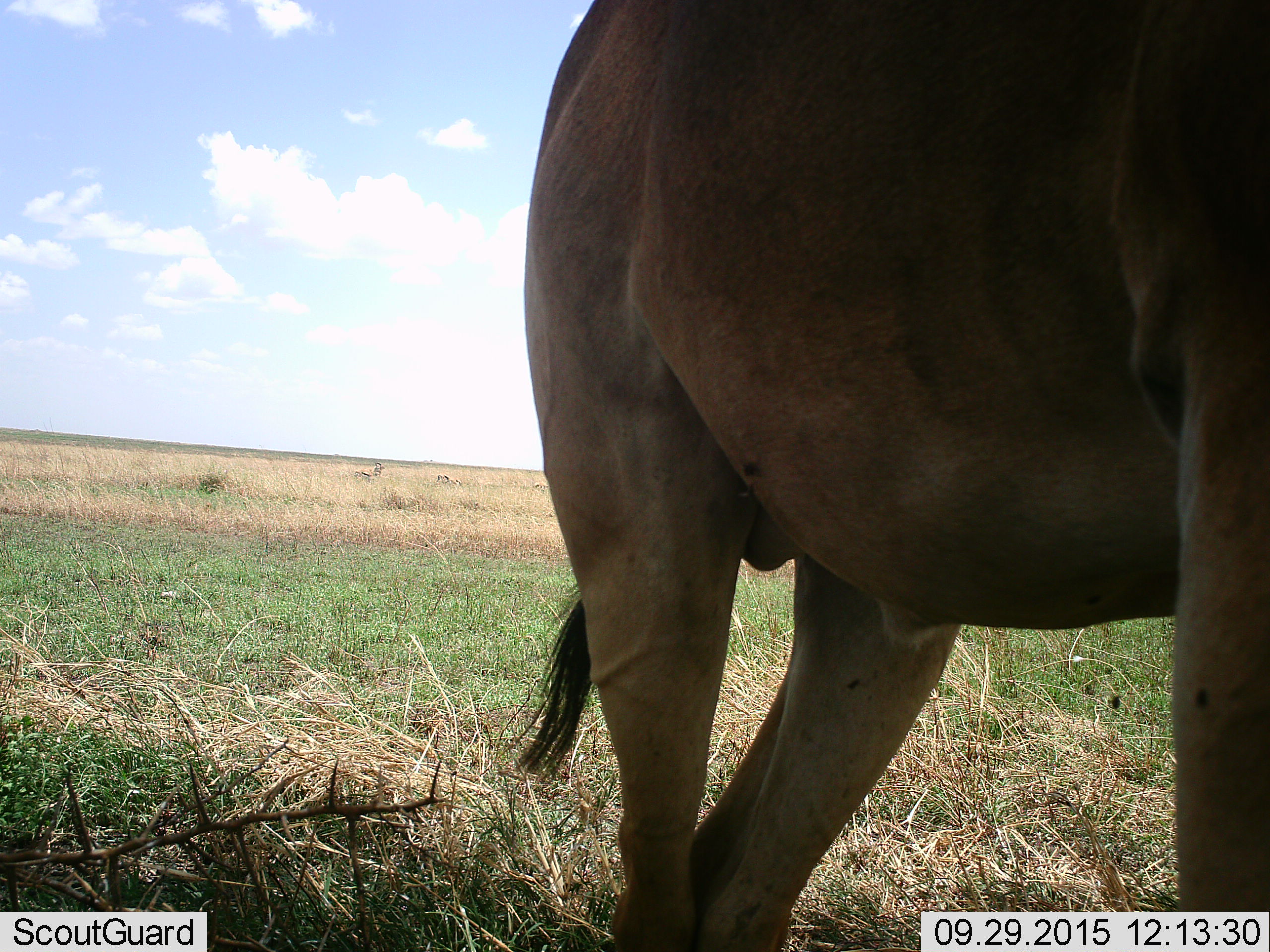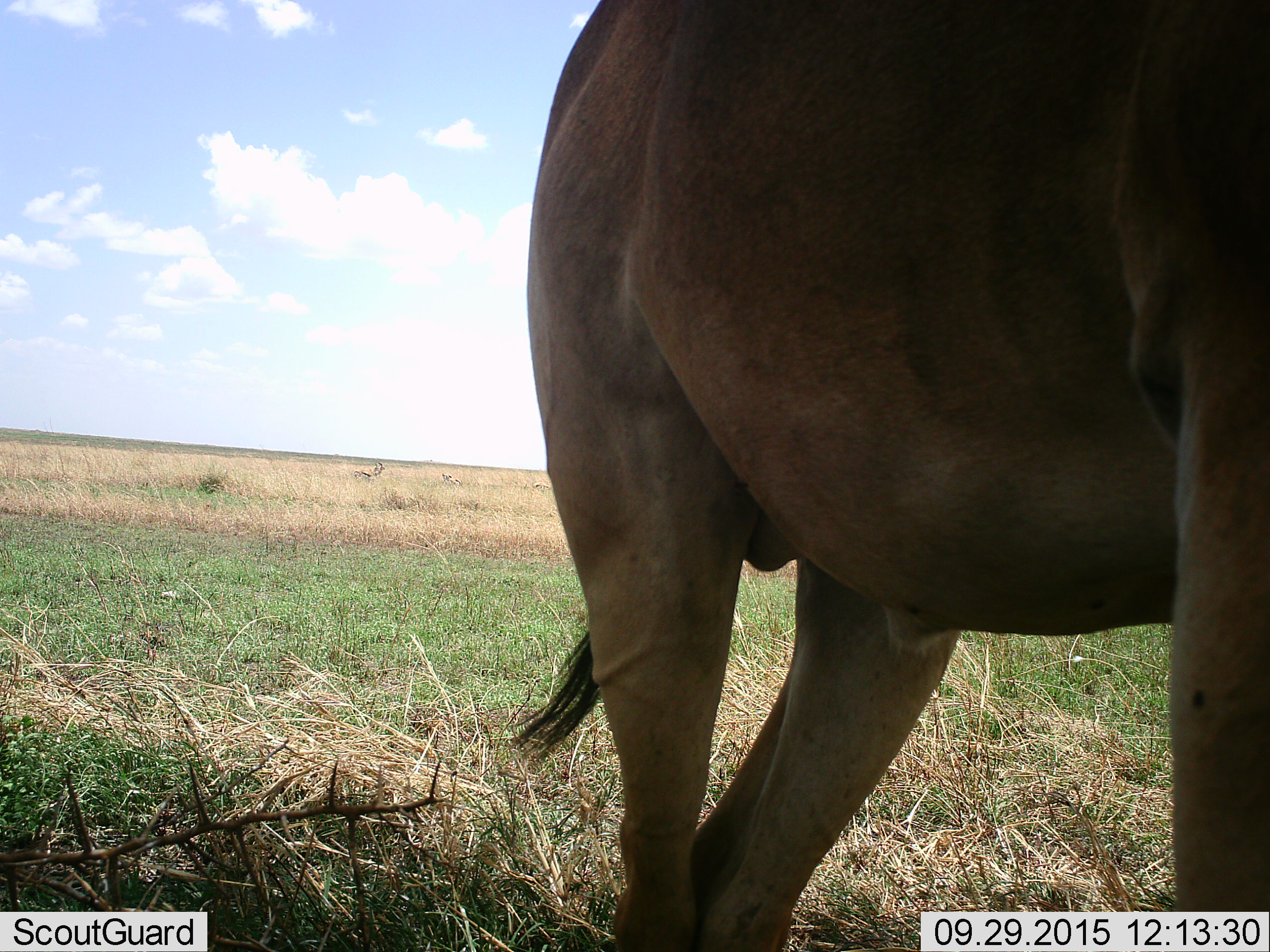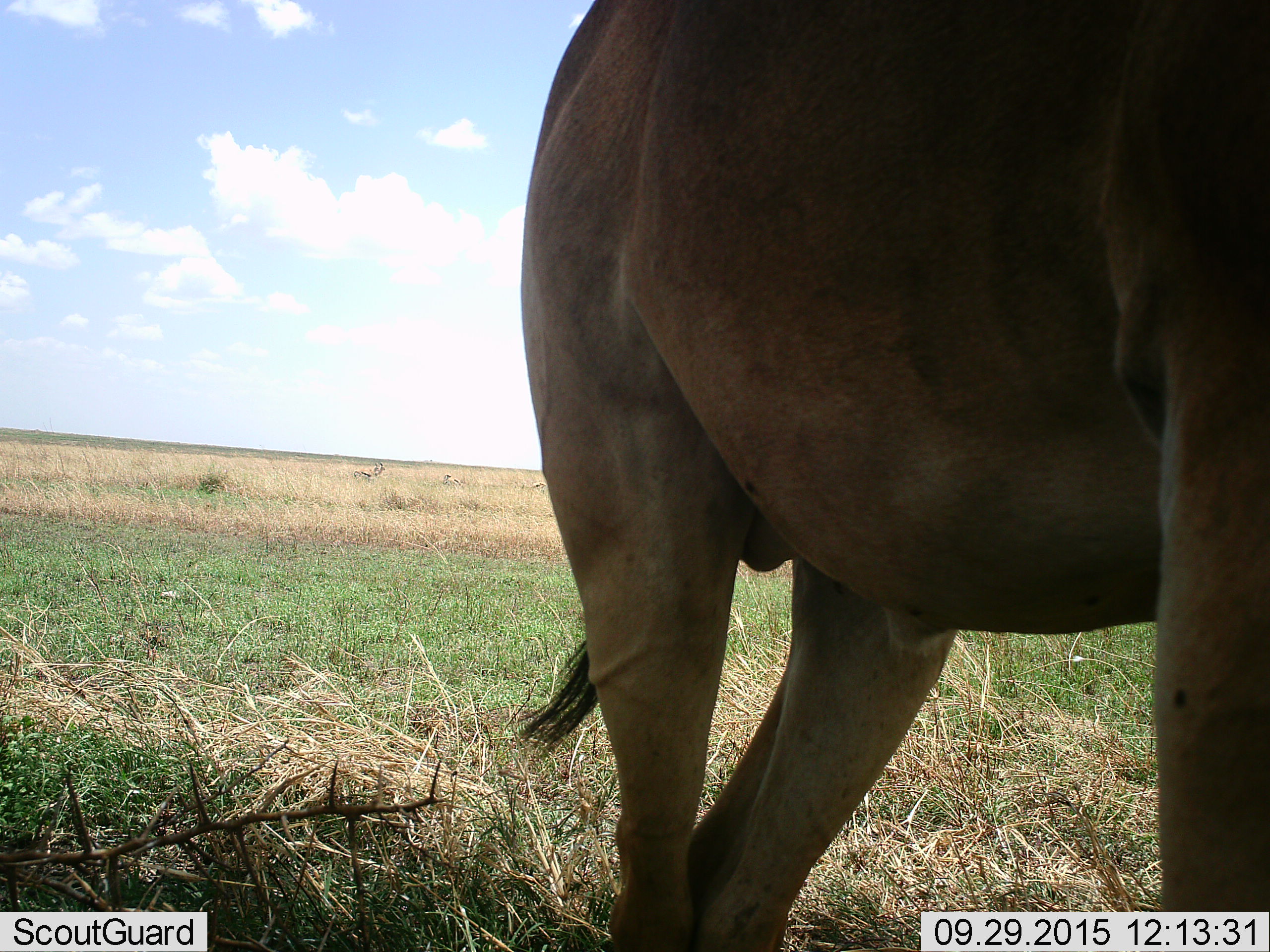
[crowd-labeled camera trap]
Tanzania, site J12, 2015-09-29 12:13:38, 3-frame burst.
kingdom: Animalia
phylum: Chordata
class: Mammalia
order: Artiodactyla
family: Bovidae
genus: Alcelaphus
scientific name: Alcelaphus buselaphus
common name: hartebeest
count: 1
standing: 100%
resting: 0%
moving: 0%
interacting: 0%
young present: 0%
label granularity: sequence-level